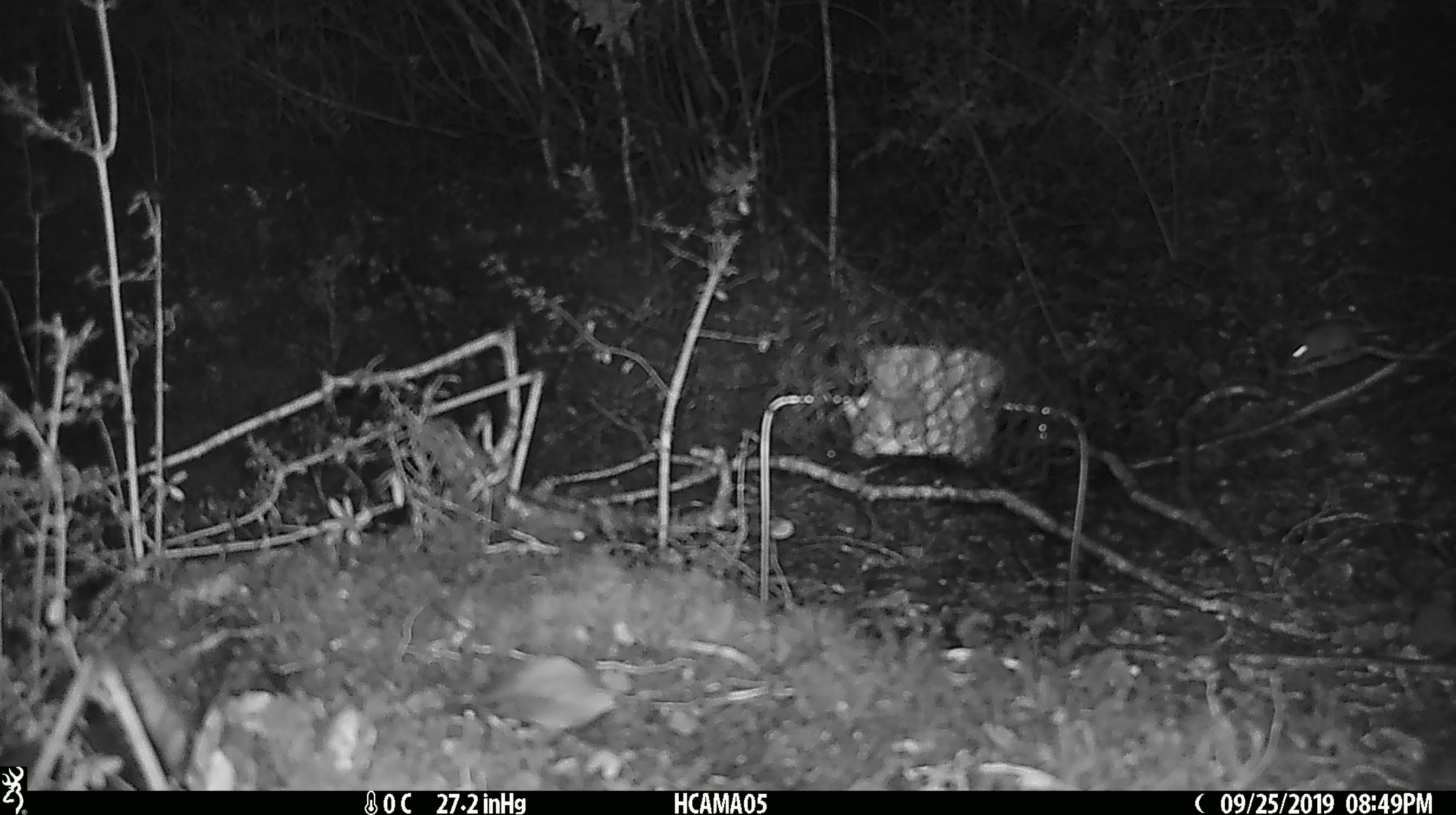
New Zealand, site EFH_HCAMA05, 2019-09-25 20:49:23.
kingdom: Animalia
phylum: Chordata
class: Mammalia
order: Rodentia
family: Muridae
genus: Mus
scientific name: Mus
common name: mouse